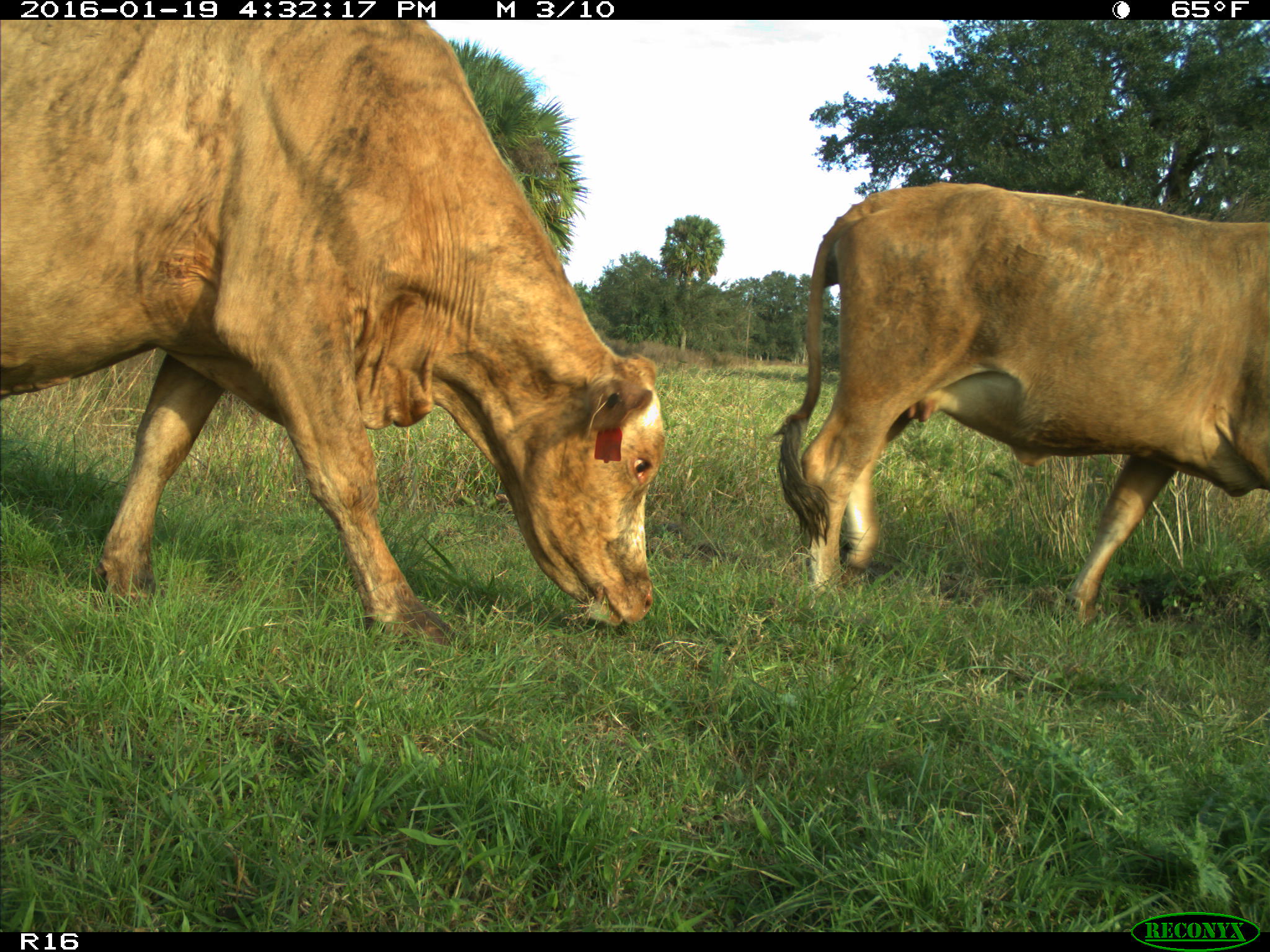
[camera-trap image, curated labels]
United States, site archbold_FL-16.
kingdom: Animalia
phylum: Chordata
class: Mammalia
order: Artiodactyla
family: Bovidae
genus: Bos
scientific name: Bos taurus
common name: domestic cow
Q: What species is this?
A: Bos taurus (domestic cow).